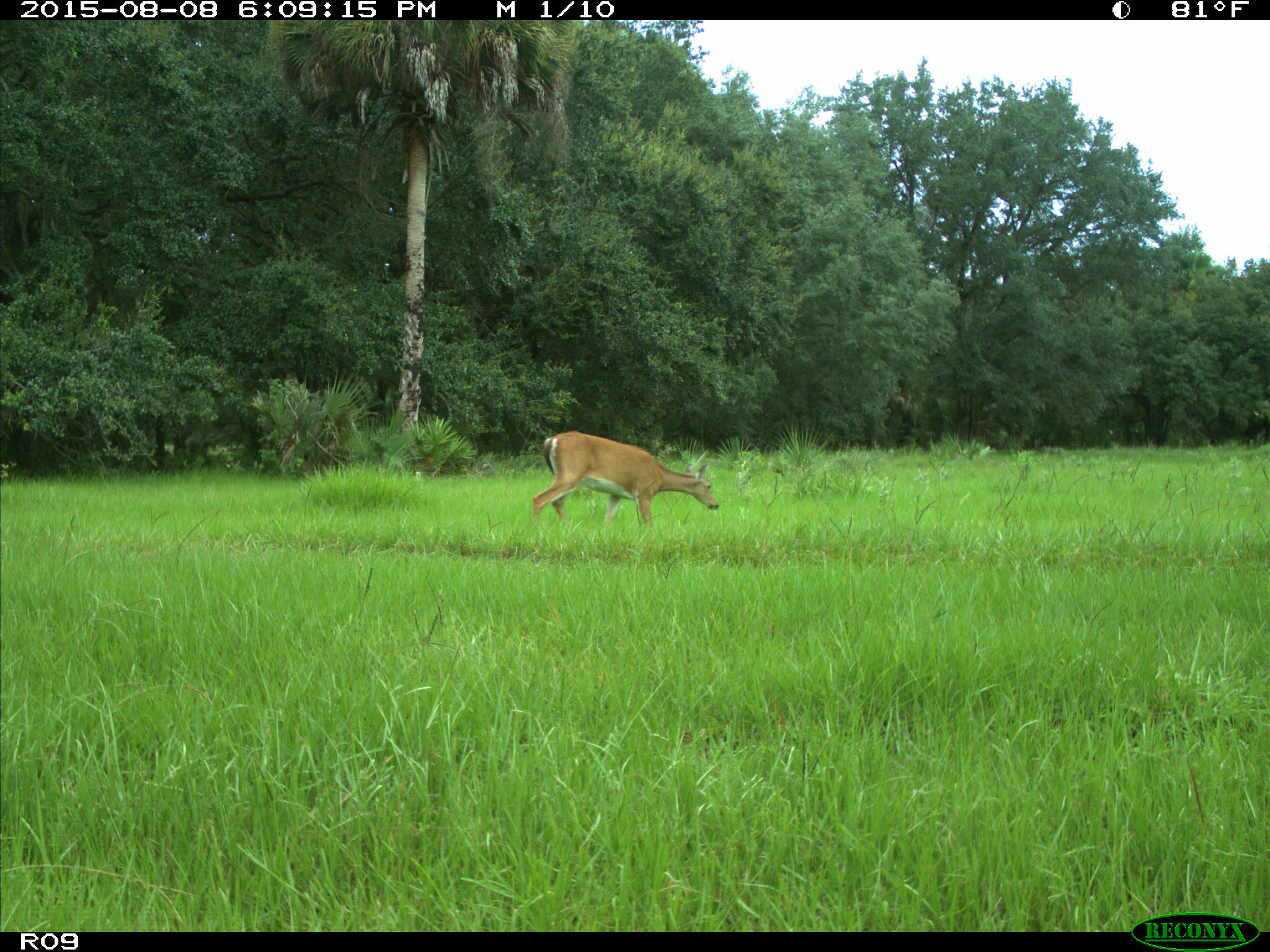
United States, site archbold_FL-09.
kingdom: Animalia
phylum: Chordata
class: Mammalia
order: Artiodactyla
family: Cervidae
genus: Odocoileus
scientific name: Odocoileus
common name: deer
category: unidentified deer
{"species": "unidentified deer (deer) (Odocoileus)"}